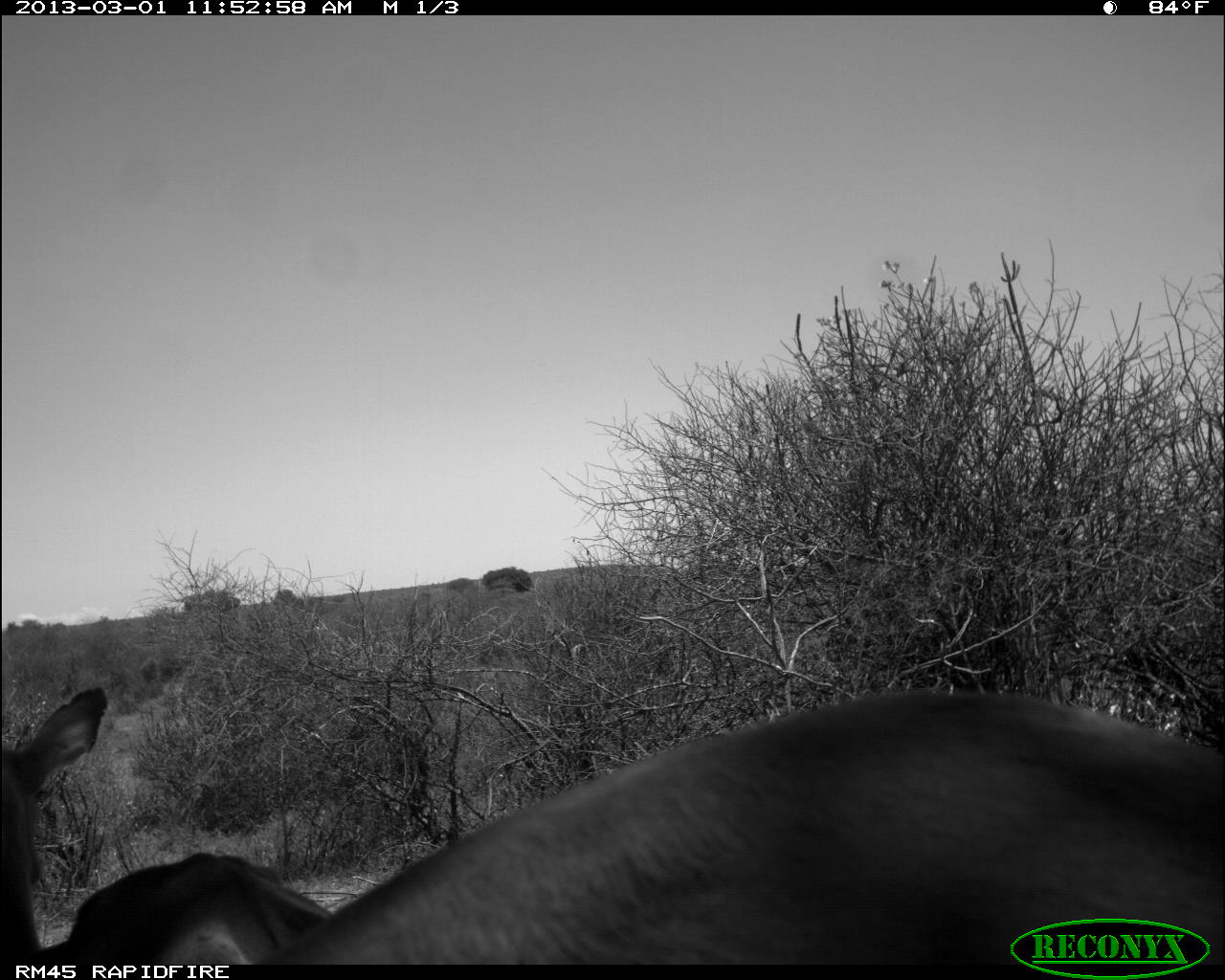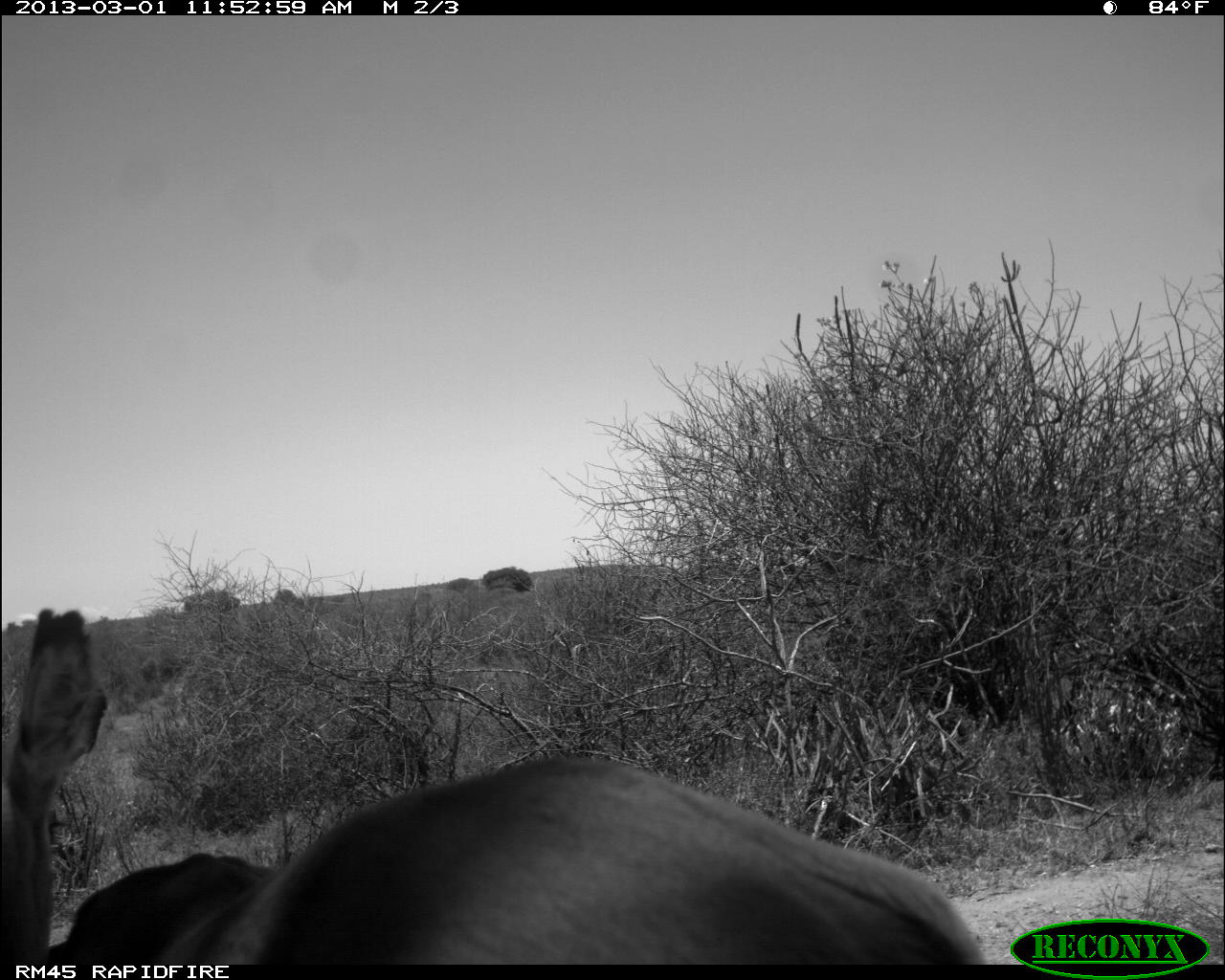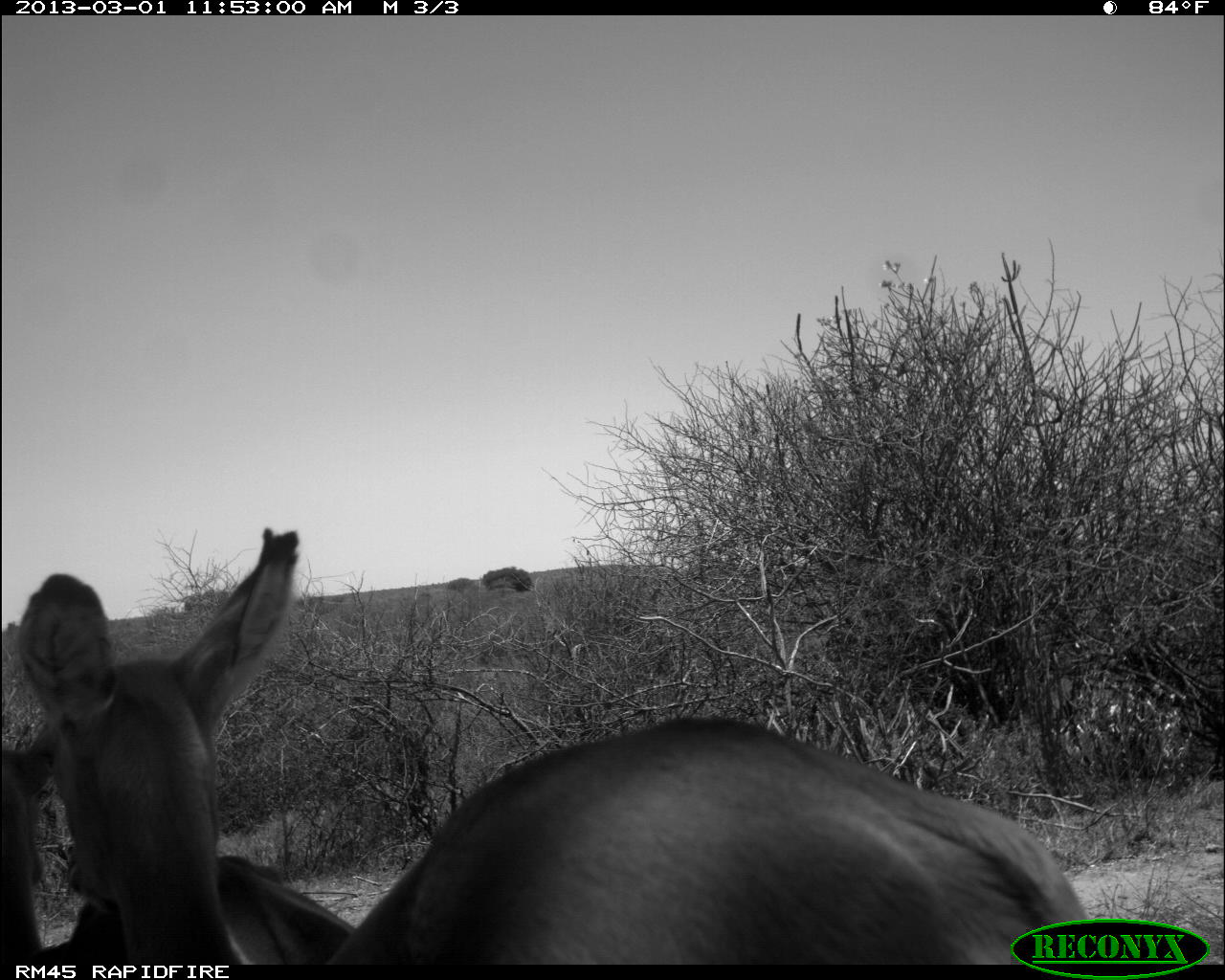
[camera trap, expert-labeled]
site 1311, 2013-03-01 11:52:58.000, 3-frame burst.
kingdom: Animalia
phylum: Chordata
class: Mammalia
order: Artiodactyla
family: Bovidae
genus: Aepyceros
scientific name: Aepyceros melampus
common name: impala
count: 2